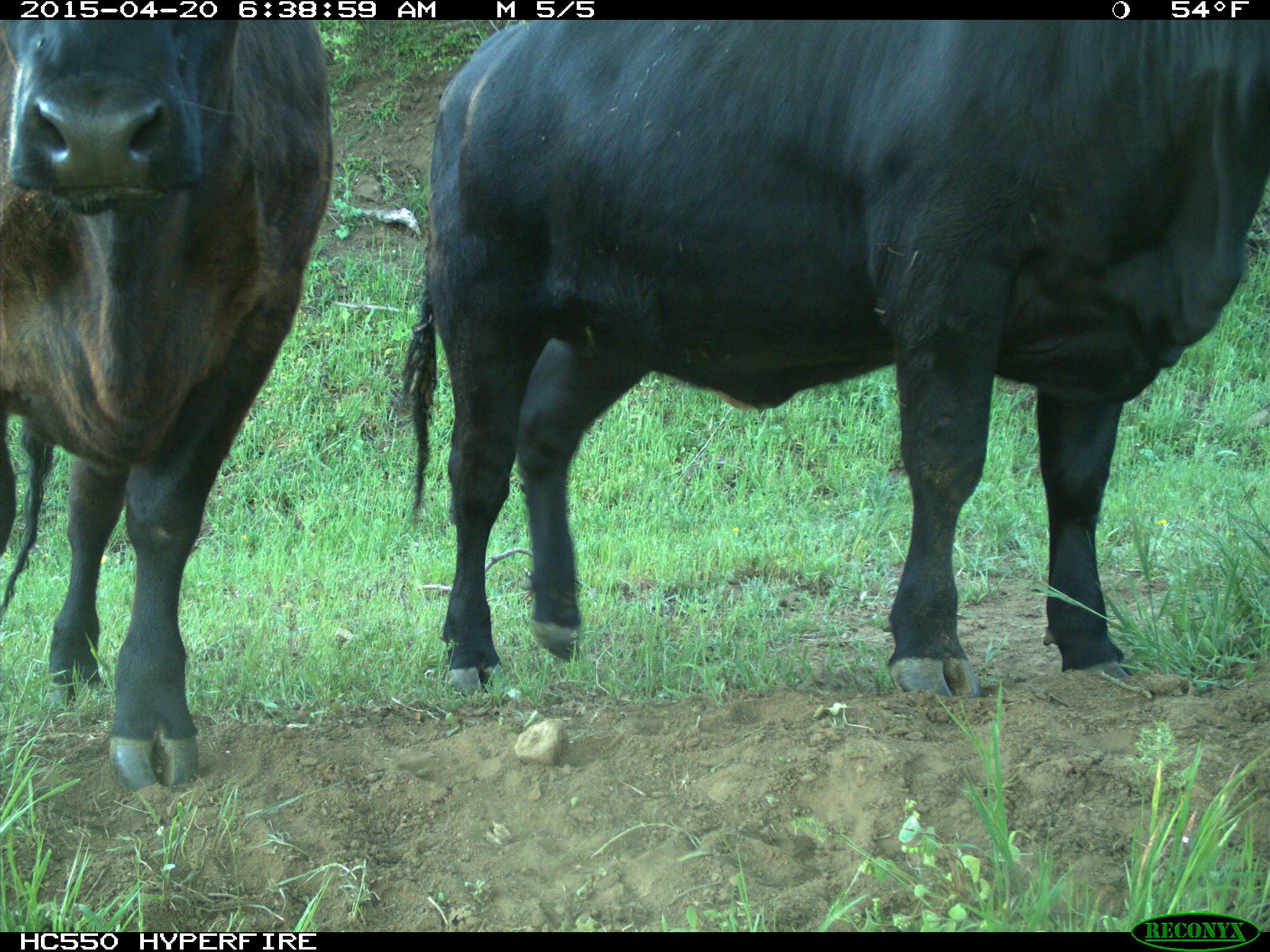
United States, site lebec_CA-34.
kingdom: Animalia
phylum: Chordata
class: Mammalia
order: Artiodactyla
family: Bovidae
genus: Bos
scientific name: Bos taurus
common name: domestic cow